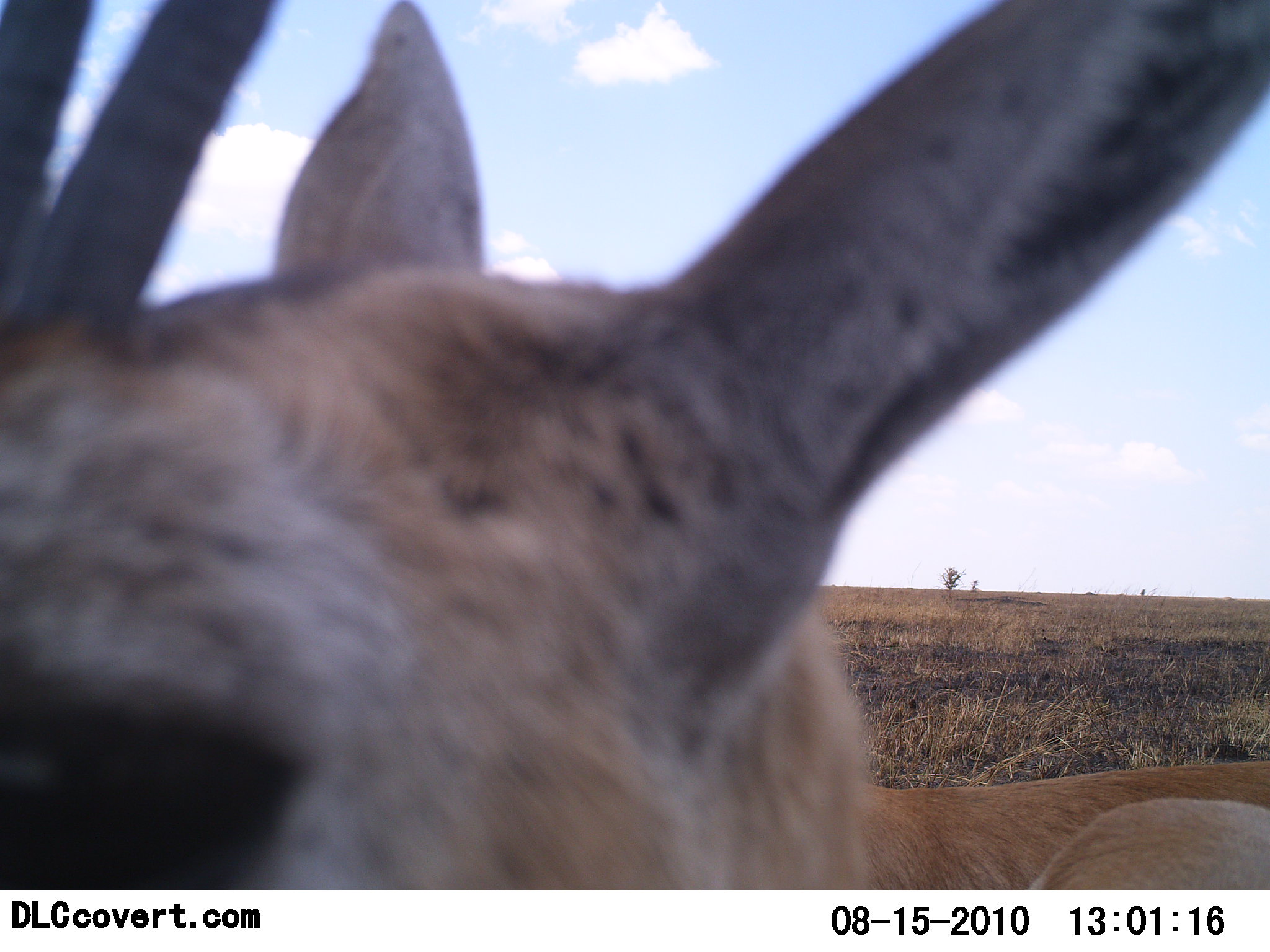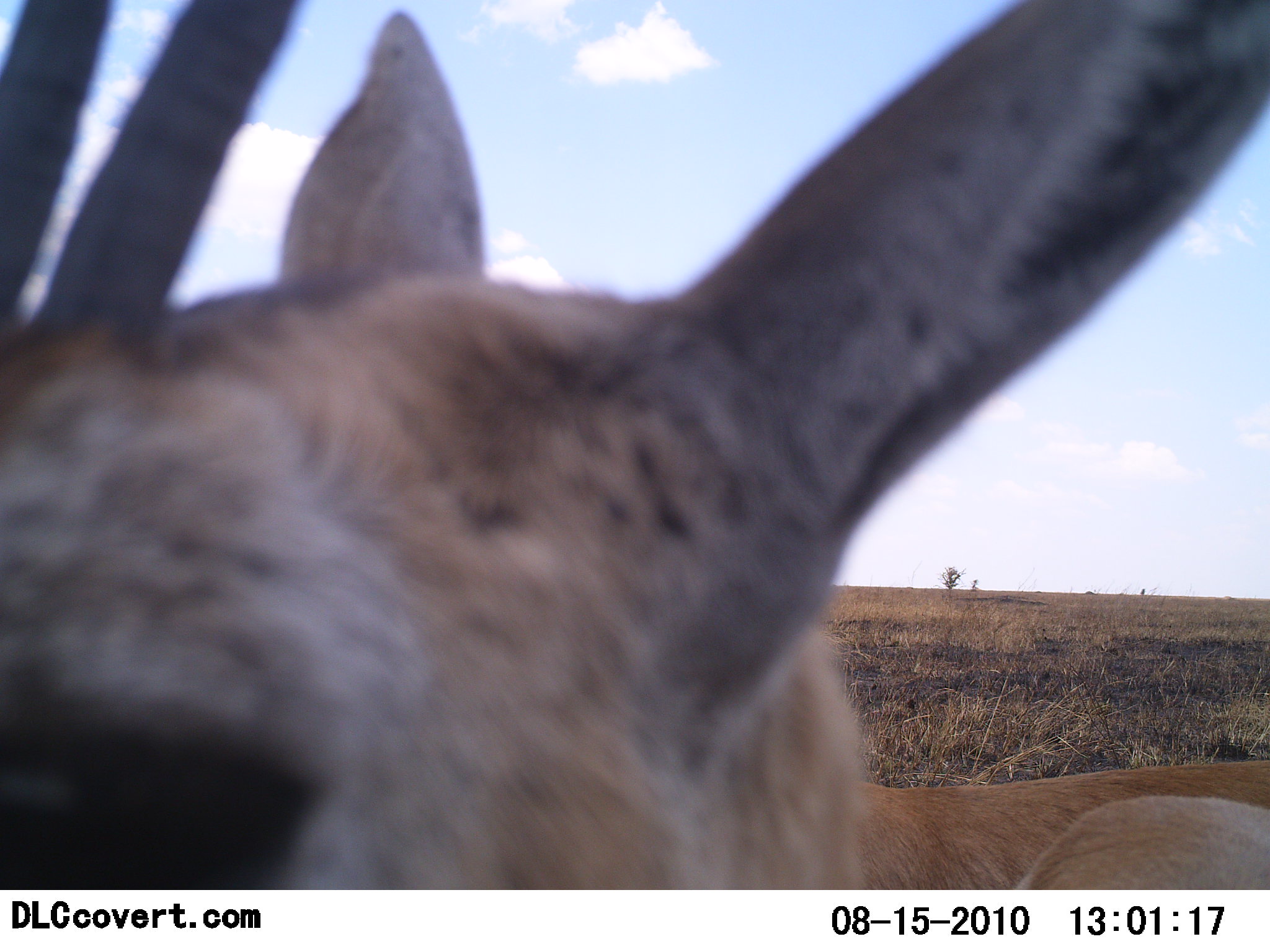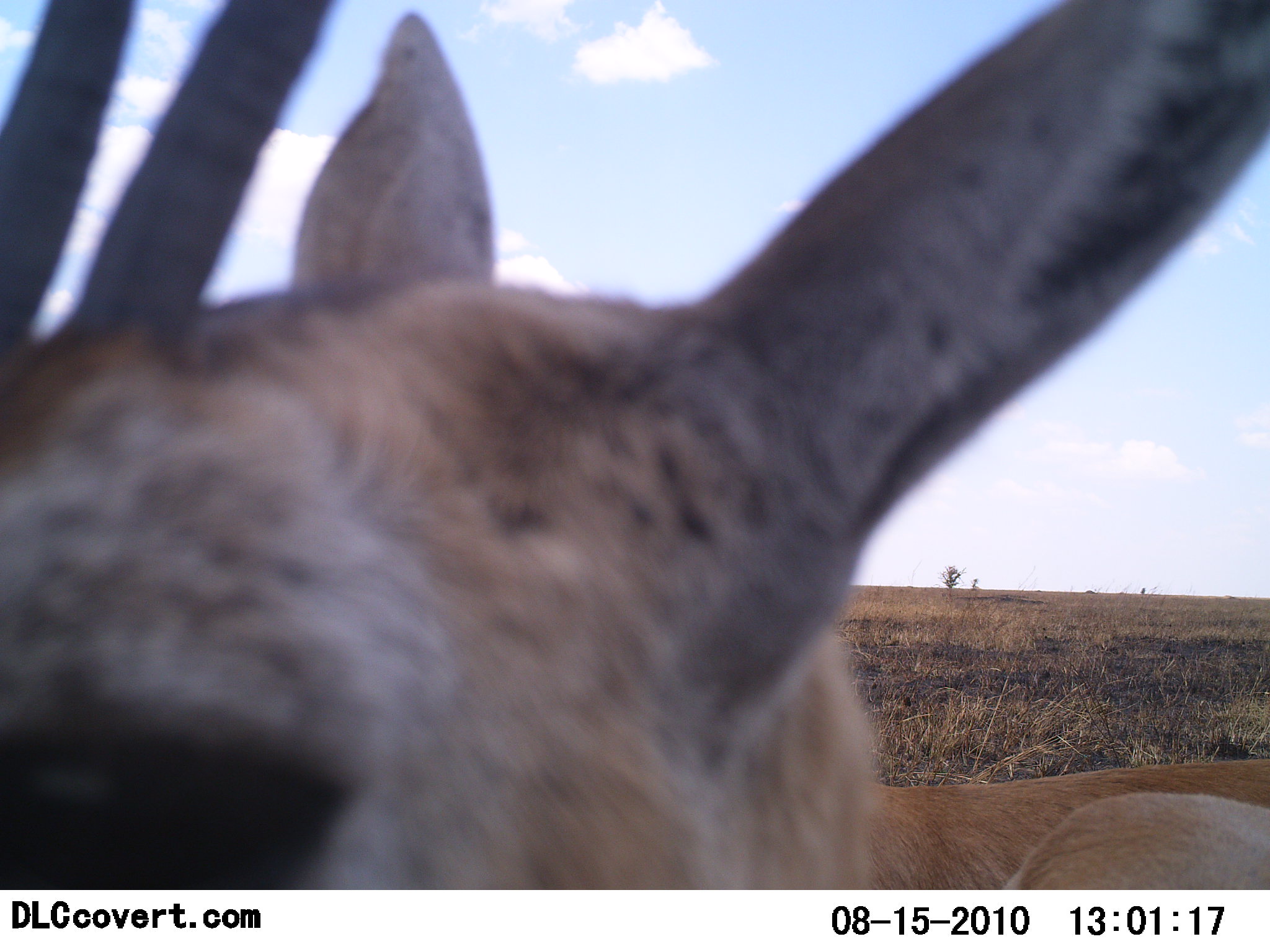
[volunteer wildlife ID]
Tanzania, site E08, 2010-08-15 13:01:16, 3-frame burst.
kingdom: Animalia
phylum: Chordata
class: Mammalia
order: Artiodactyla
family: Bovidae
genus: Eudorcas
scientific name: Eudorcas thomsonii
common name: thomson's gazelle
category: gazellethomsons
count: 2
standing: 92%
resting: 8%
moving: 0%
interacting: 0%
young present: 0%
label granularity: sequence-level